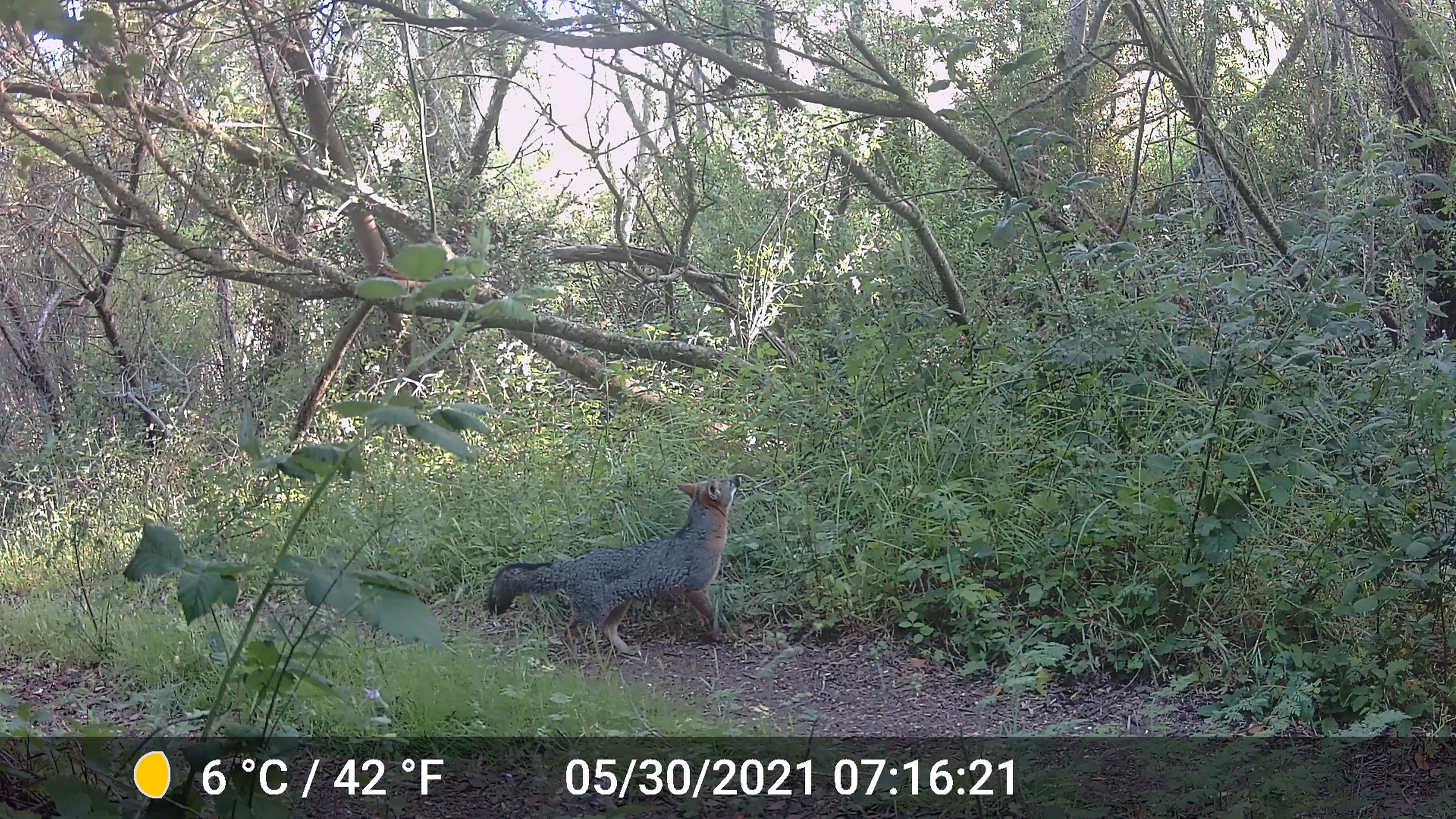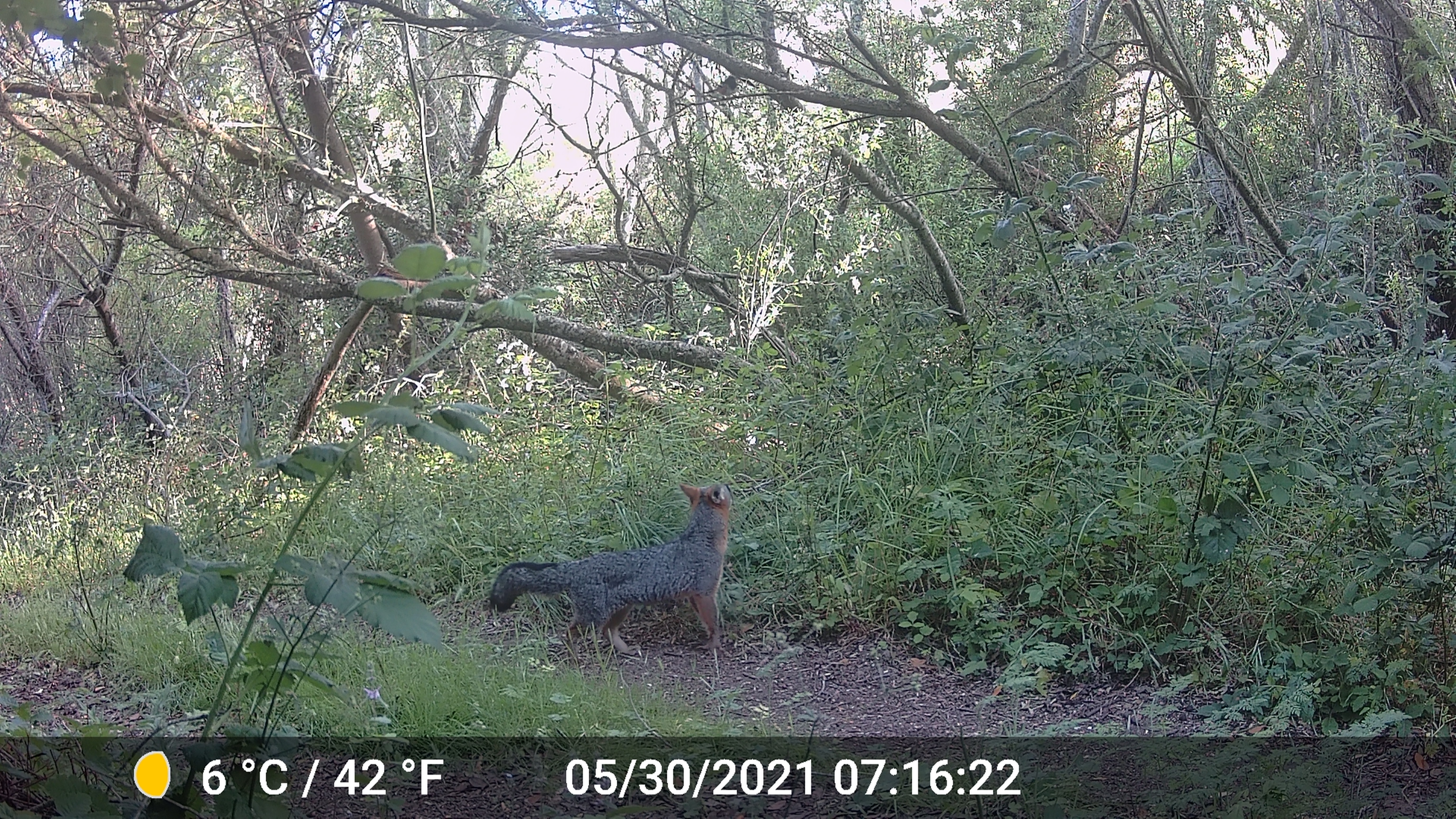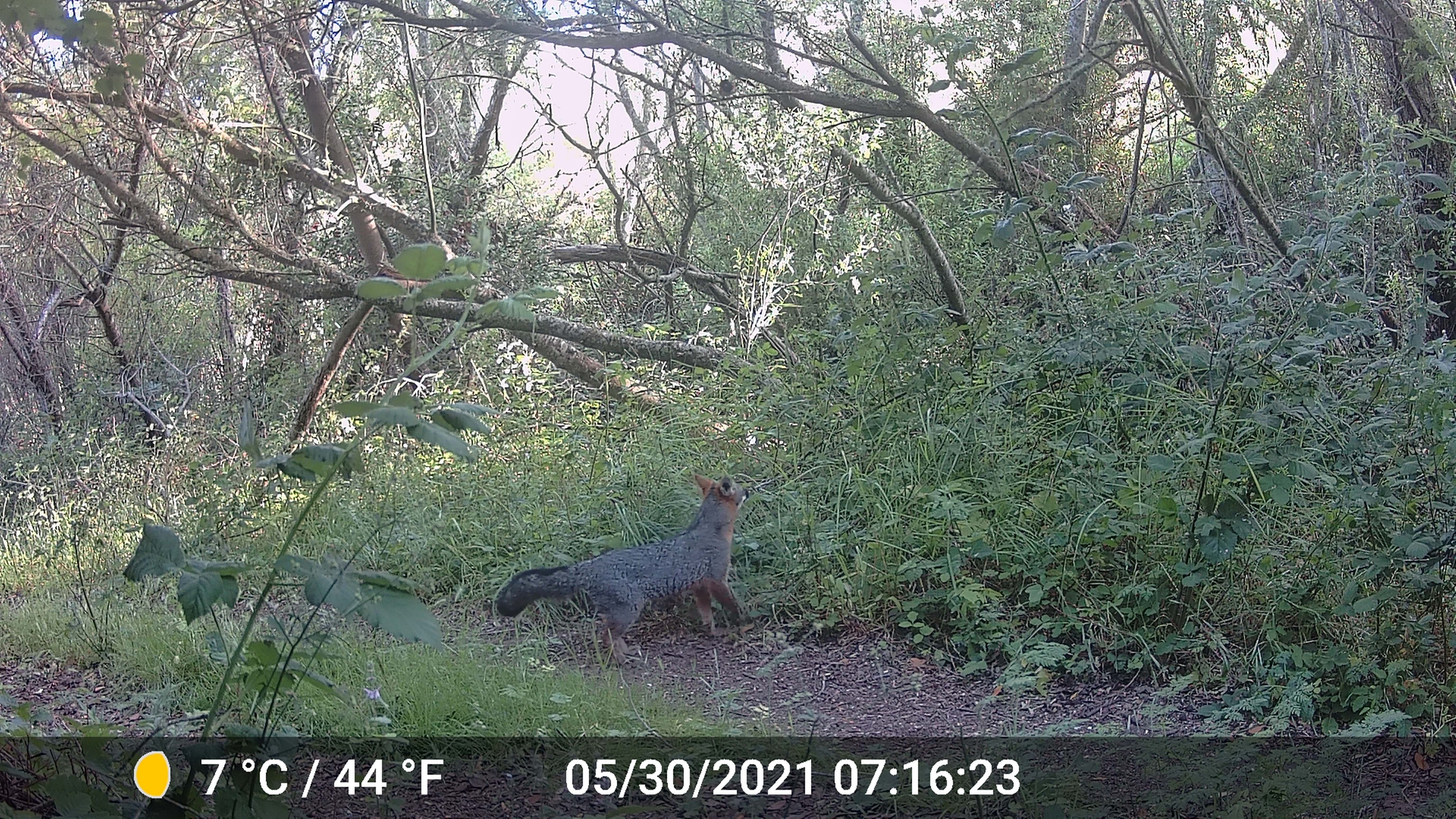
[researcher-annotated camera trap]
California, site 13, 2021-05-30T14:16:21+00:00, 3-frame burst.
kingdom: Animalia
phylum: Chordata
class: Mammalia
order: Carnivora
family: Canidae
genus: Urocyon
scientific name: Urocyon cinereoargenteus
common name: gray fox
Gray fox (Urocyon cinereoargenteus).